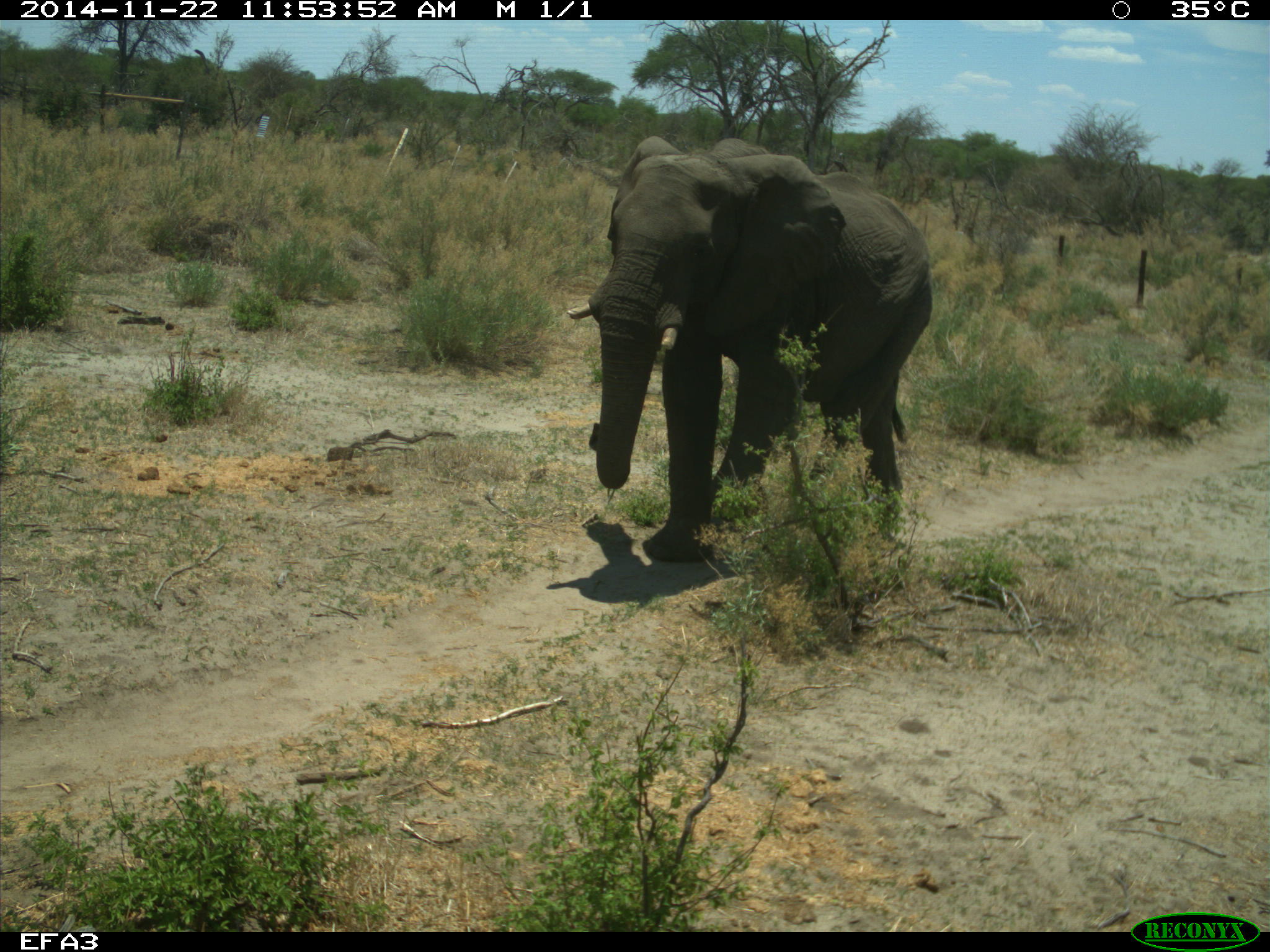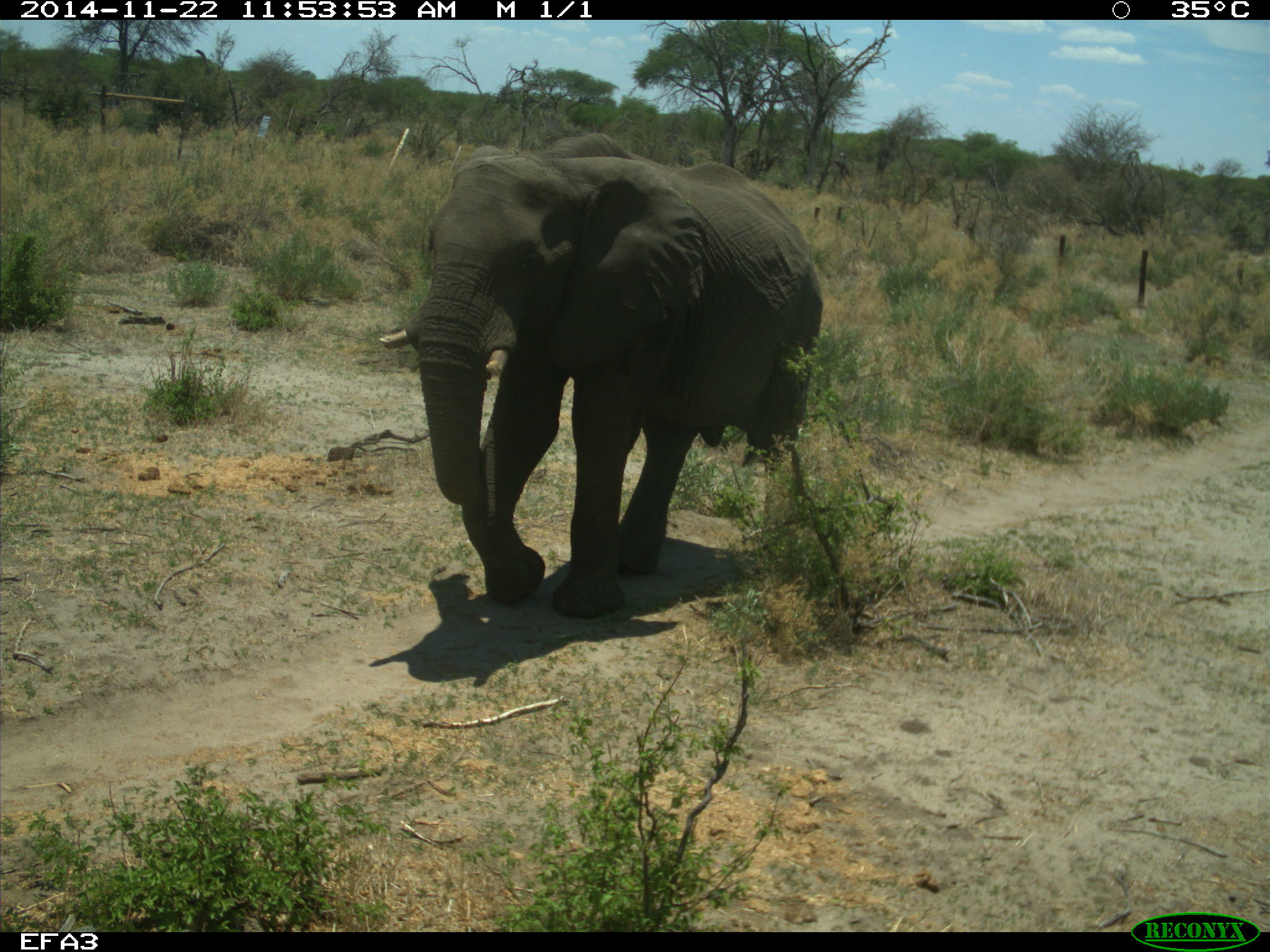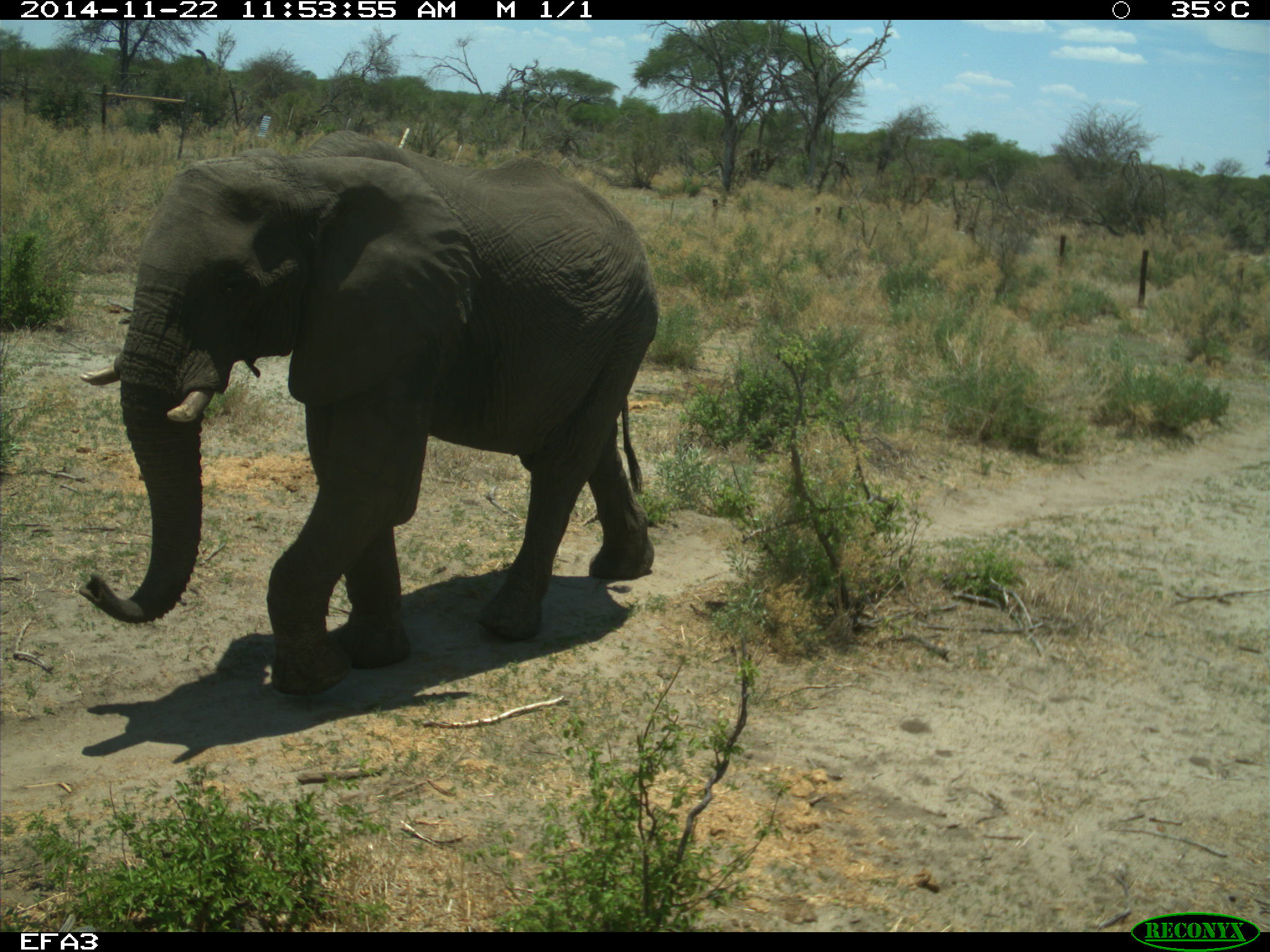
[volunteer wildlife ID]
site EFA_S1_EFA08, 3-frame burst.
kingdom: Animalia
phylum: Chordata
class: Mammalia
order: Proboscidea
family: Elephantidae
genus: Loxodonta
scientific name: Loxodonta africana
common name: african bush elephant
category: elephant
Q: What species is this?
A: Elephant (african bush elephant) (Loxodonta africana).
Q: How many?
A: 1.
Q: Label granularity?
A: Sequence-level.